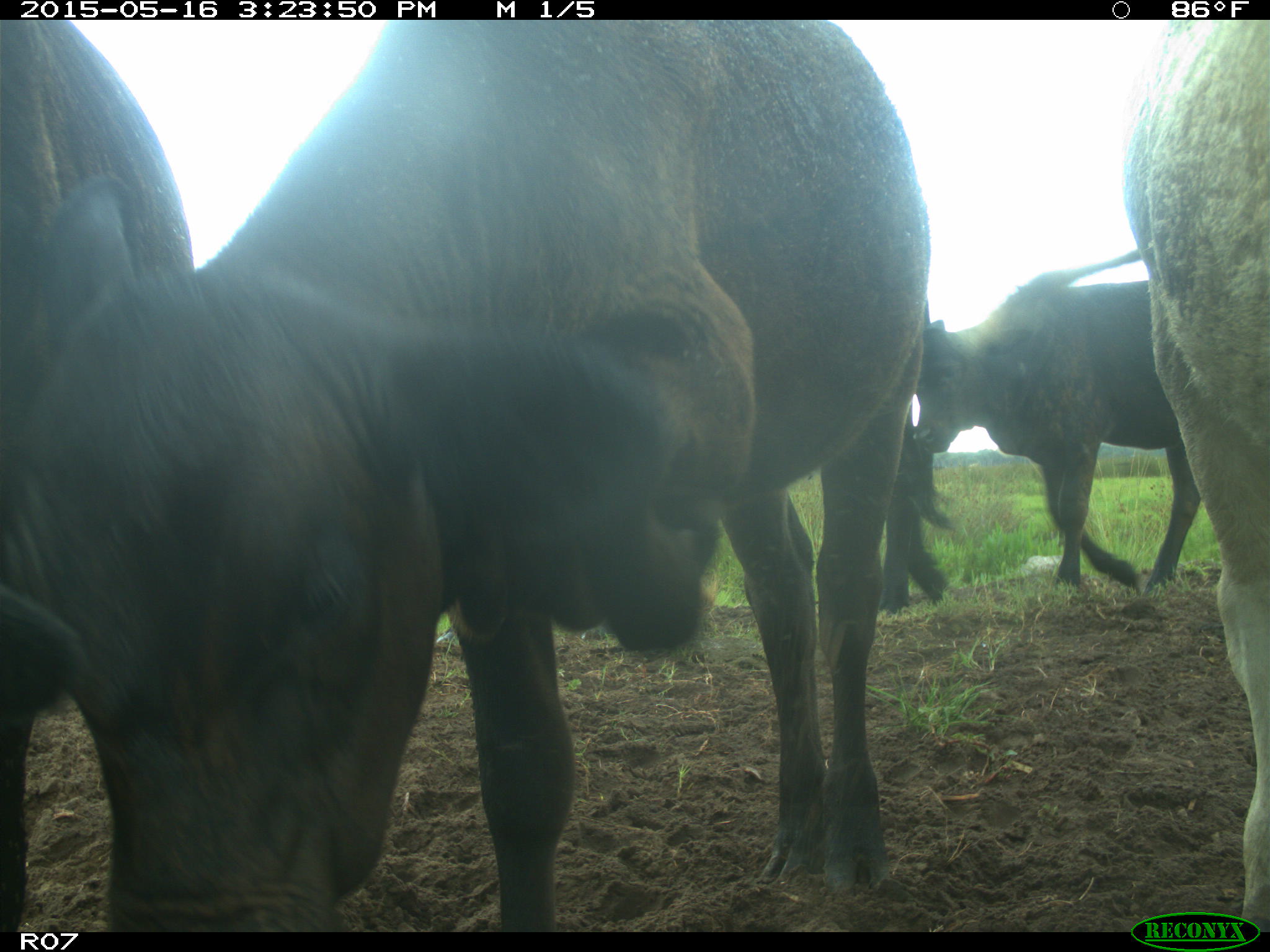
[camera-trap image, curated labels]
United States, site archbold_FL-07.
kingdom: Animalia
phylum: Chordata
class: Mammalia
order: Artiodactyla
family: Bovidae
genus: Bos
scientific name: Bos taurus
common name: domestic cow